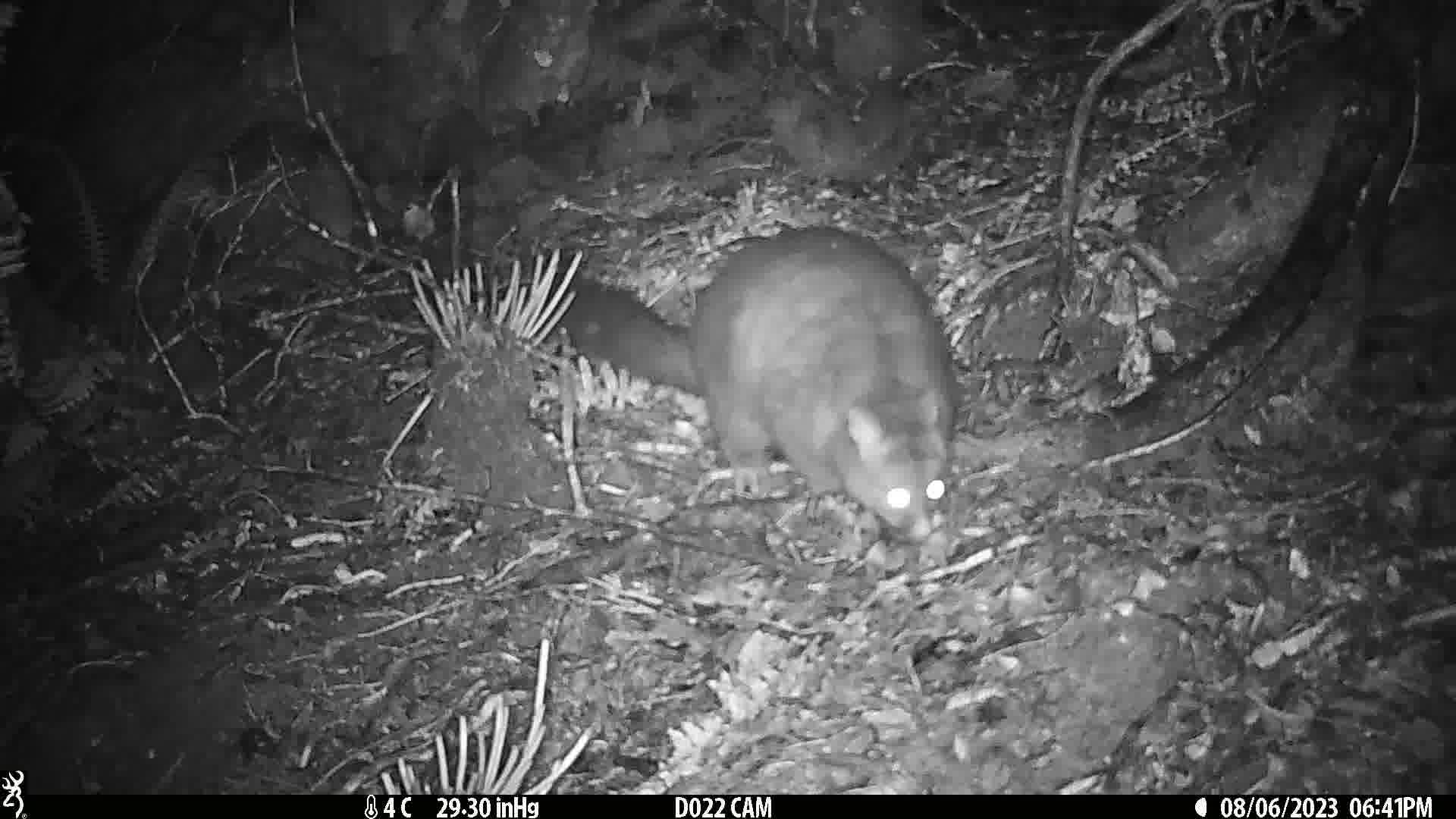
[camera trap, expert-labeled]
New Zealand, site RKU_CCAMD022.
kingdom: Animalia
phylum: Chordata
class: Mammalia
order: Diprotodontia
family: Phalangeridae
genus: Trichosurus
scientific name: Trichosurus vulpecula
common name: common brushtail possum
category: possum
Possum (common brushtail possum) (Trichosurus vulpecula).